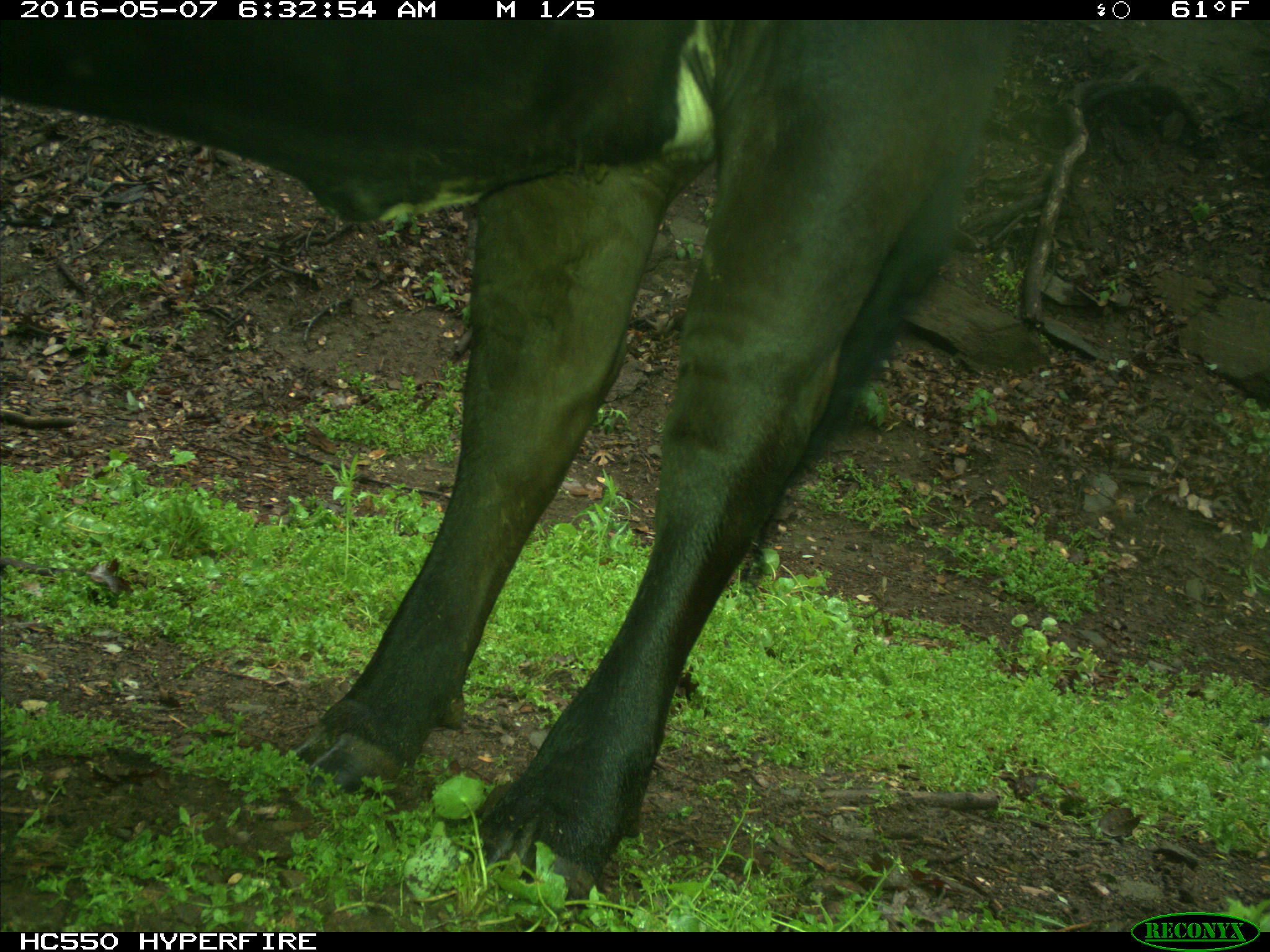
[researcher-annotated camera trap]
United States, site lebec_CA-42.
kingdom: Animalia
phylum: Chordata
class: Mammalia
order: Artiodactyla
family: Bovidae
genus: Bos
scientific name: Bos taurus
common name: domestic cow